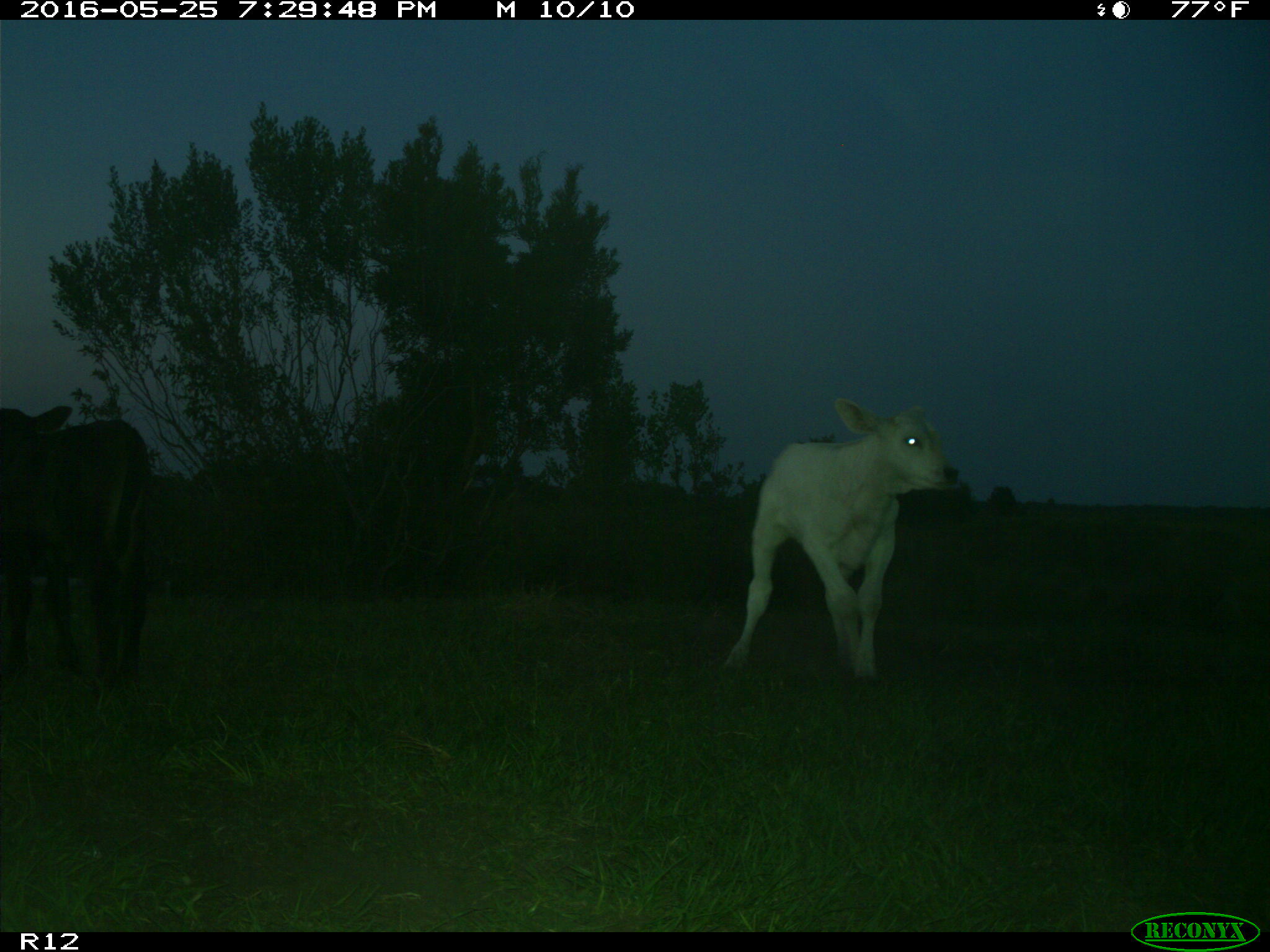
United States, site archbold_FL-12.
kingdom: Animalia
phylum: Chordata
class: Mammalia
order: Artiodactyla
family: Bovidae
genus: Bos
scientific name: Bos taurus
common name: domestic cow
Bos taurus (domestic cow).